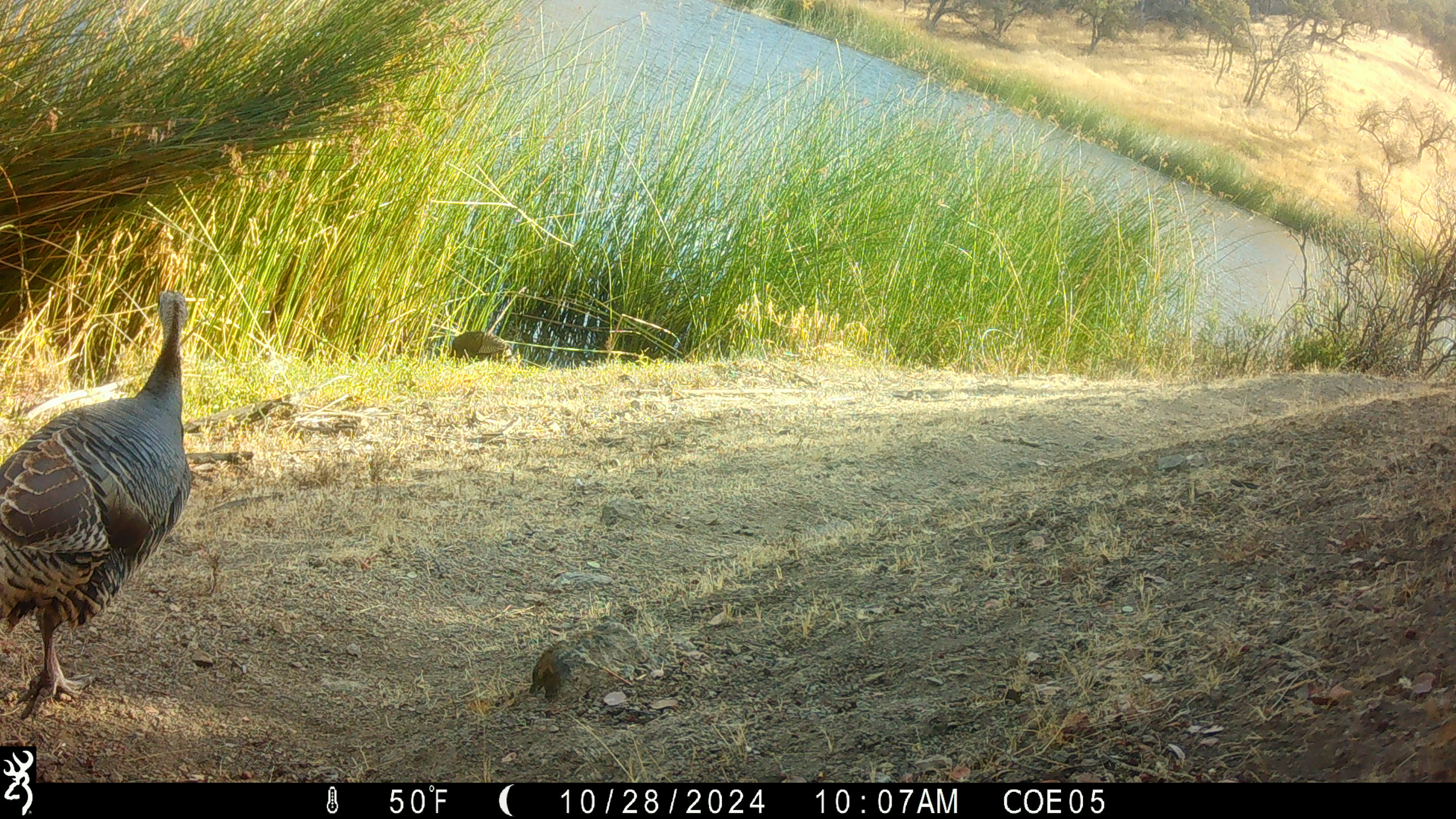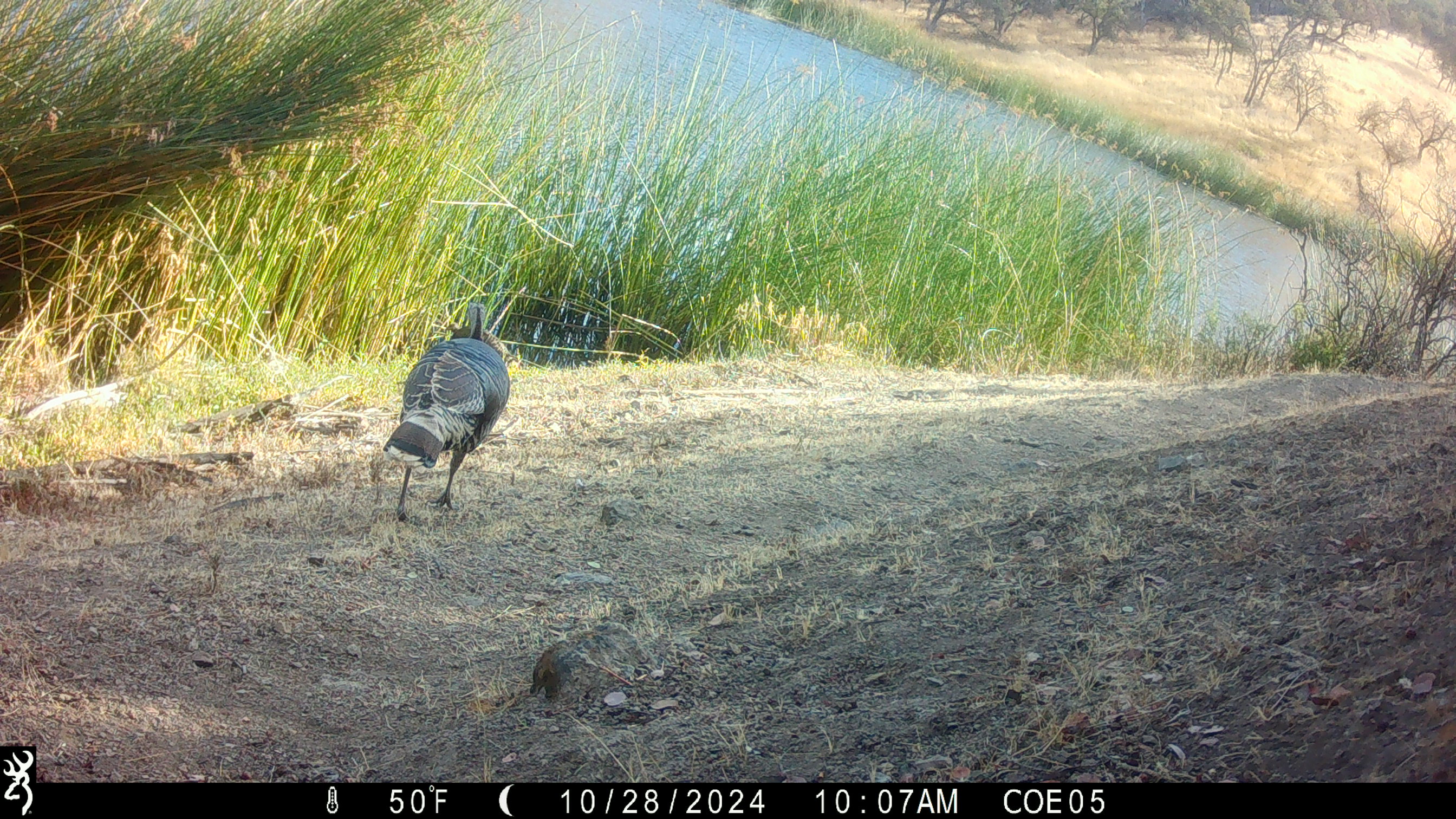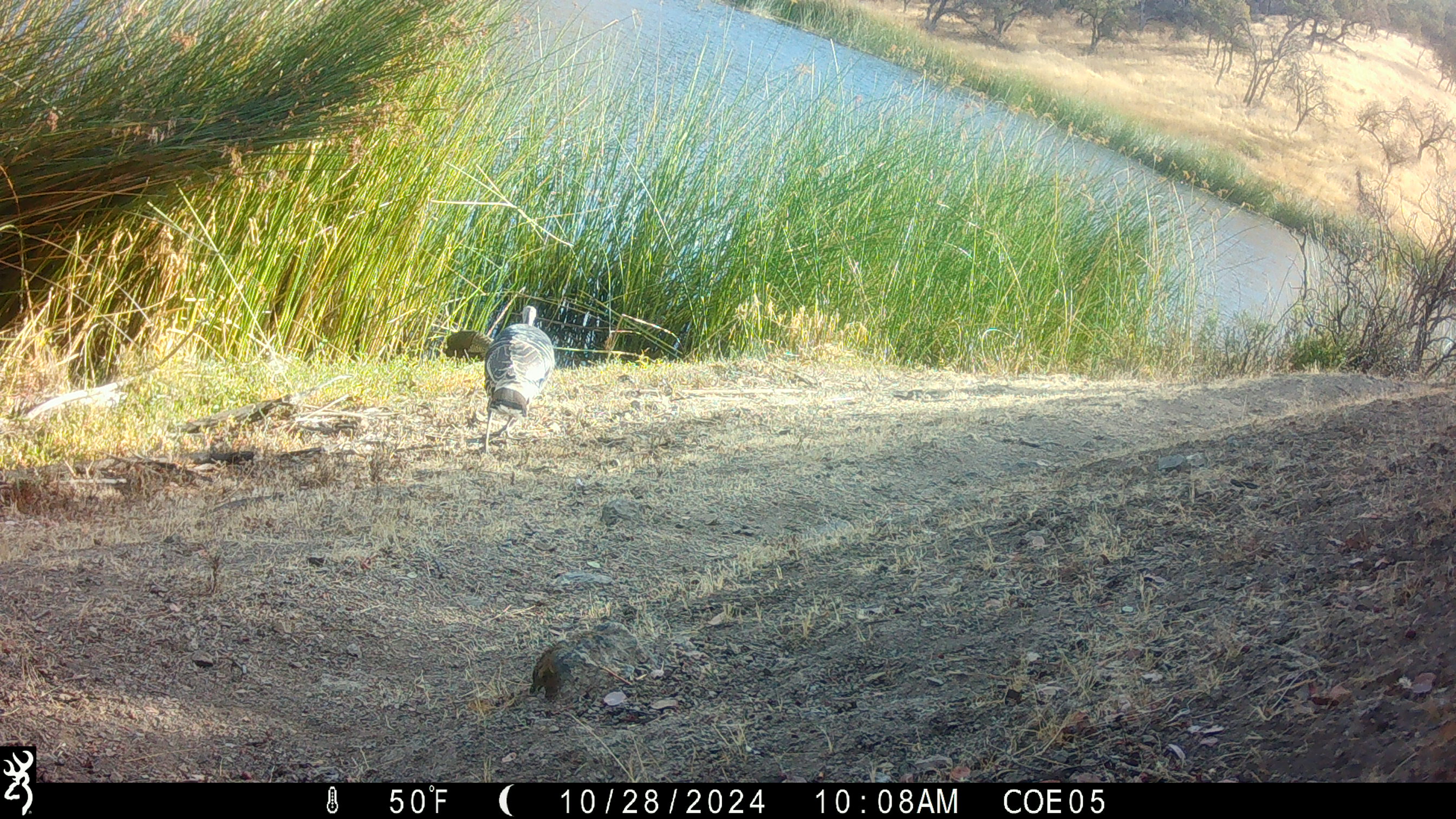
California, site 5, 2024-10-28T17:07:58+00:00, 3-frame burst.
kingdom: Animalia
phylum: Chordata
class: Aves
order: Galliformes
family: Phasianidae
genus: Meleagris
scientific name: Meleagris gallopavo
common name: turkey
Turkey (Meleagris gallopavo).